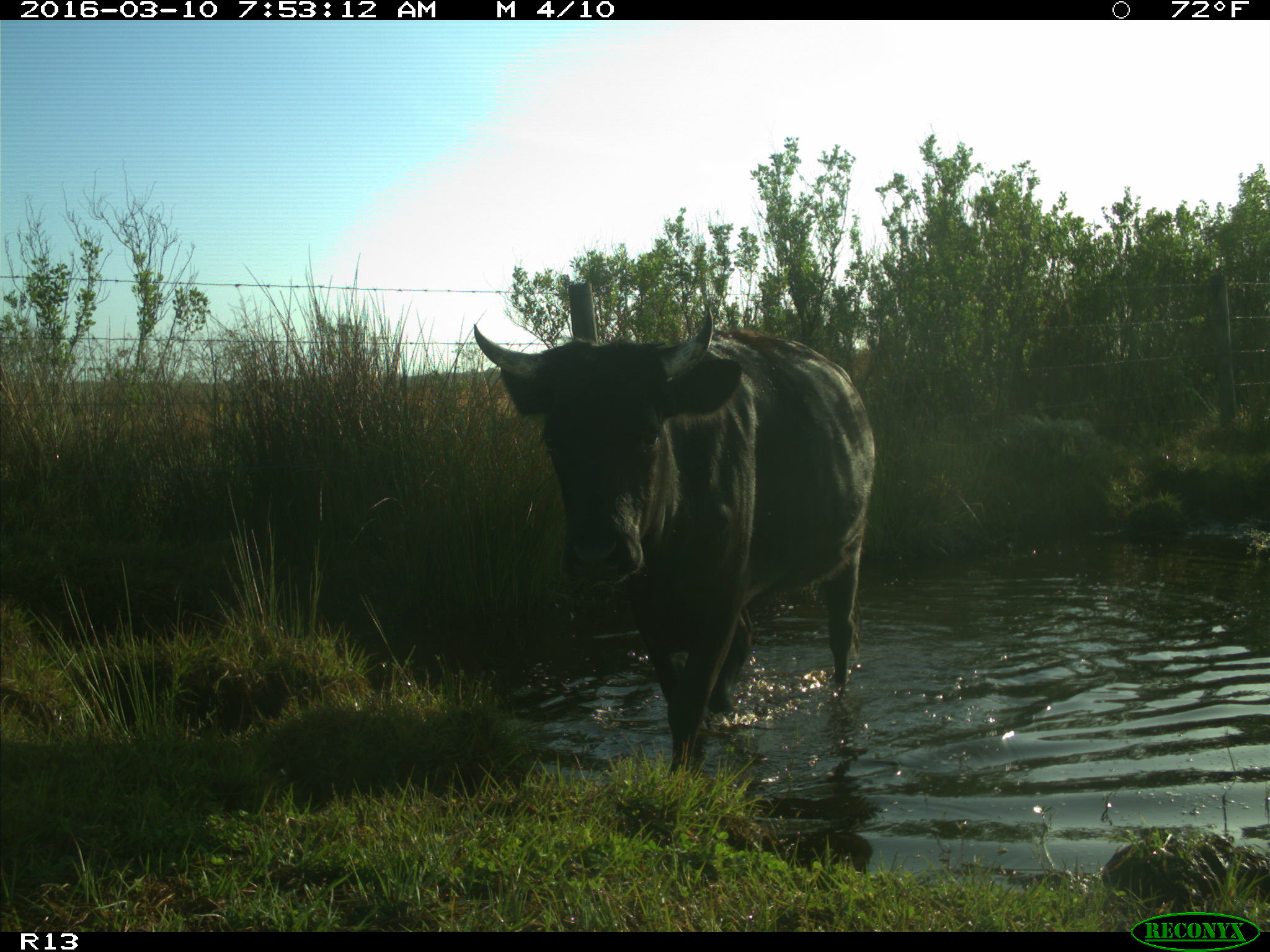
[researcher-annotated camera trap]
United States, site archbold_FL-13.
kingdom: Animalia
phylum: Chordata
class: Mammalia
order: Artiodactyla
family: Bovidae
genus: Bos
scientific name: Bos taurus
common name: domestic cow